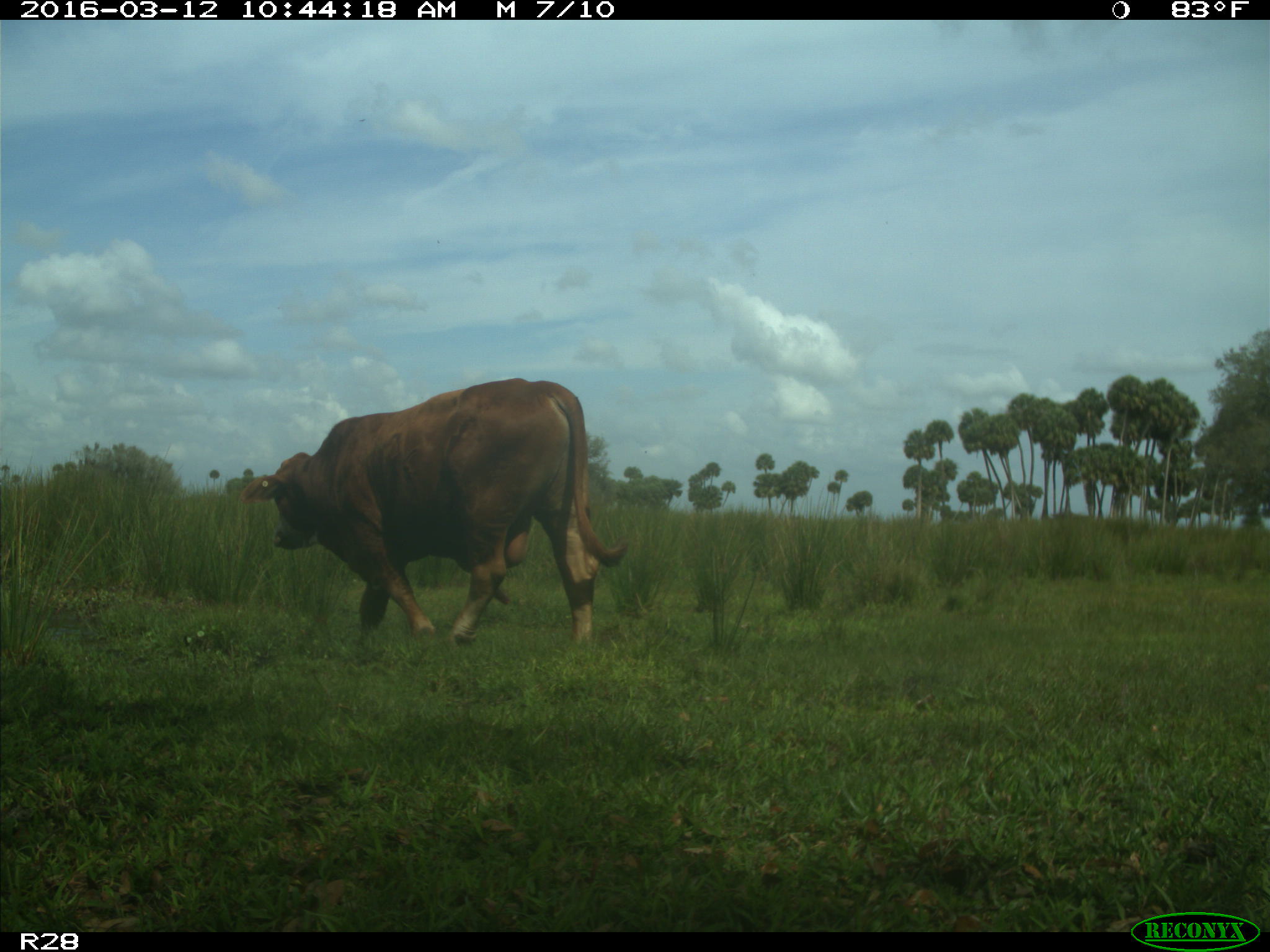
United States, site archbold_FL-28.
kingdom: Animalia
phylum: Chordata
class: Mammalia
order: Artiodactyla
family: Bovidae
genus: Bos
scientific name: Bos taurus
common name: domestic cow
Bos taurus (domestic cow).